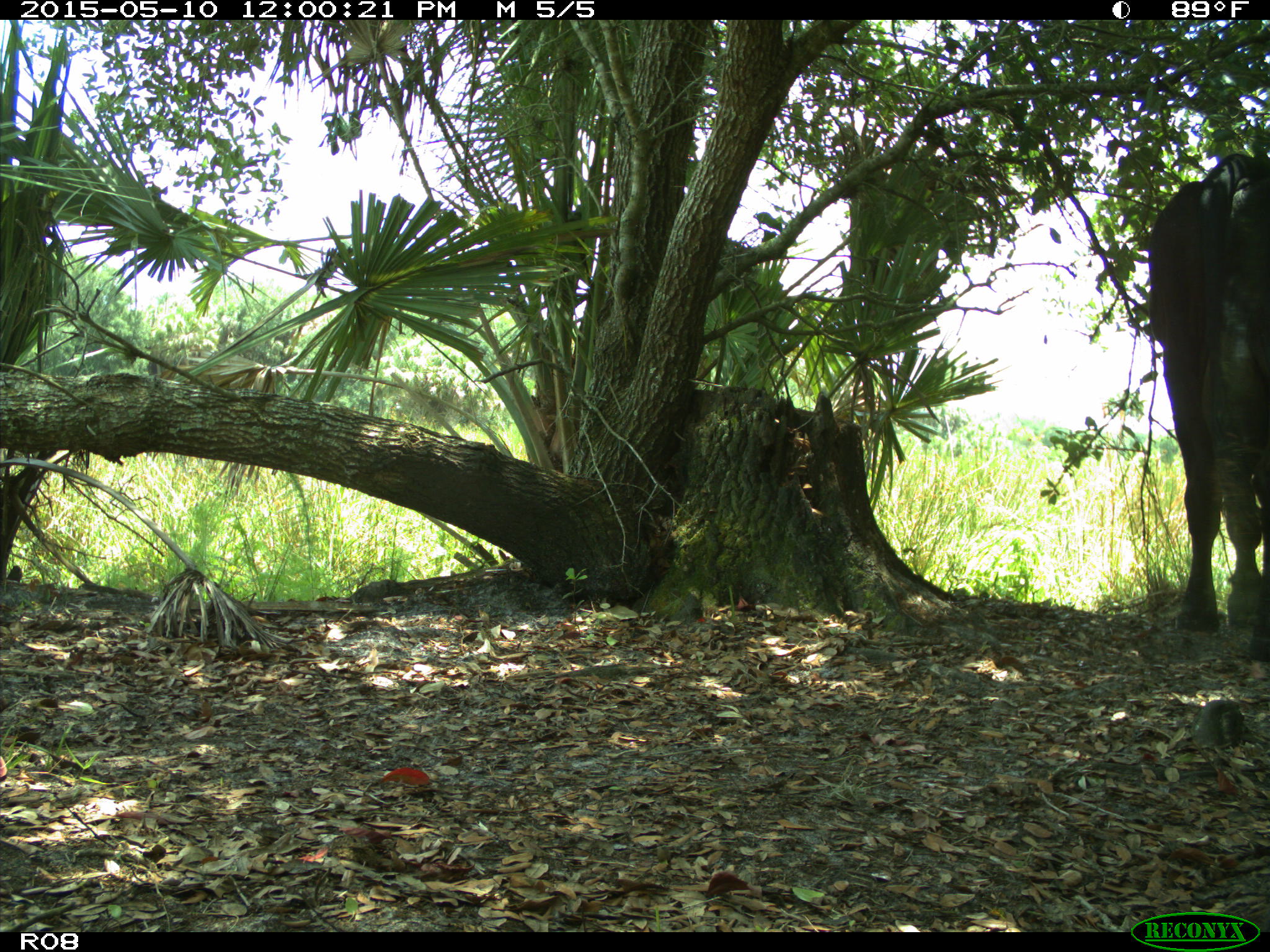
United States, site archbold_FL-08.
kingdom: Animalia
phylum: Chordata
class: Mammalia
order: Artiodactyla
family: Bovidae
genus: Bos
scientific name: Bos taurus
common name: domestic cow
Bos taurus (domestic cow).